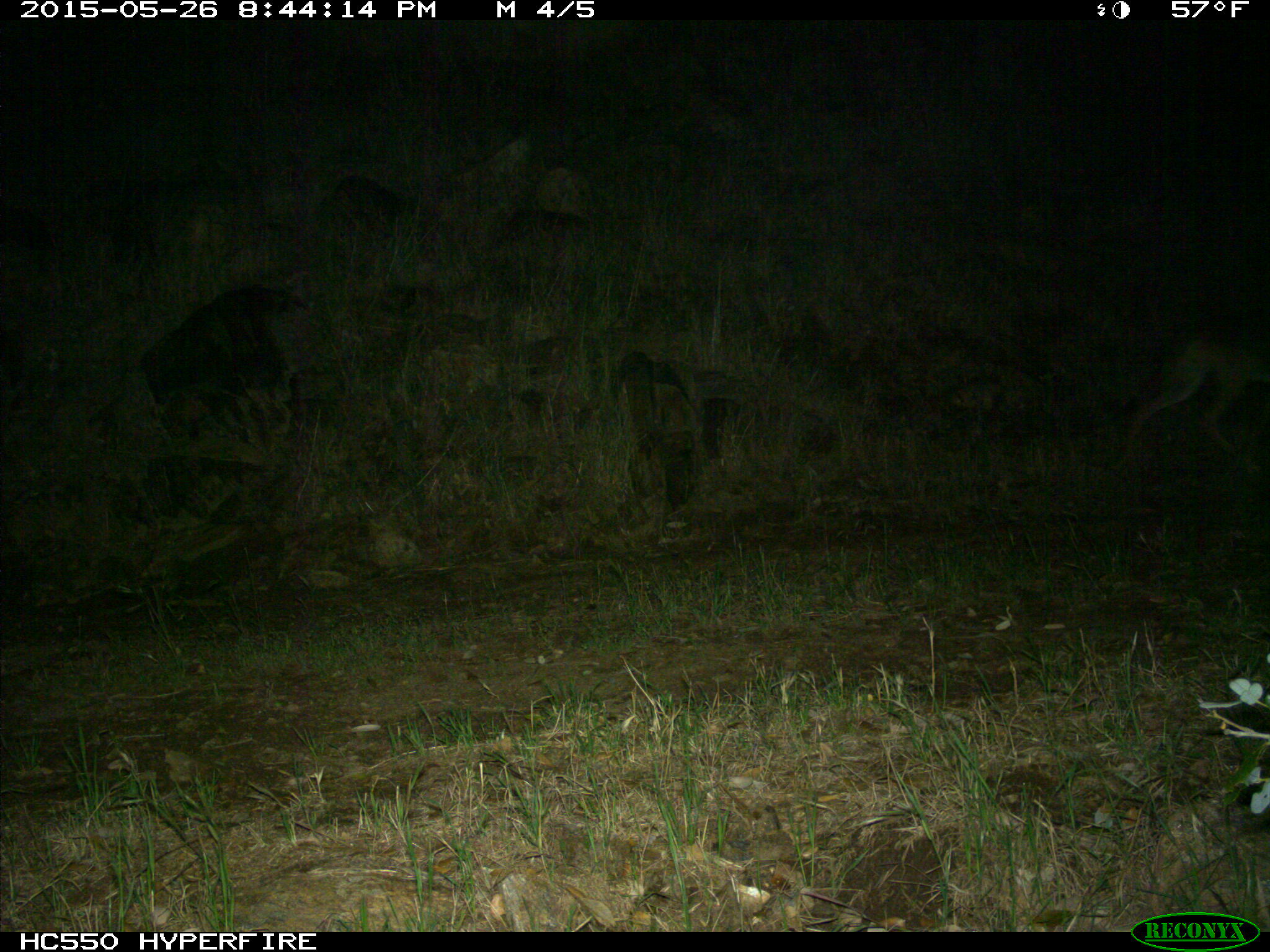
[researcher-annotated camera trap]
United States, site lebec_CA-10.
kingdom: Animalia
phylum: Chordata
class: Mammalia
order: Carnivora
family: Canidae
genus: Canis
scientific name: Canis latrans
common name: coyote